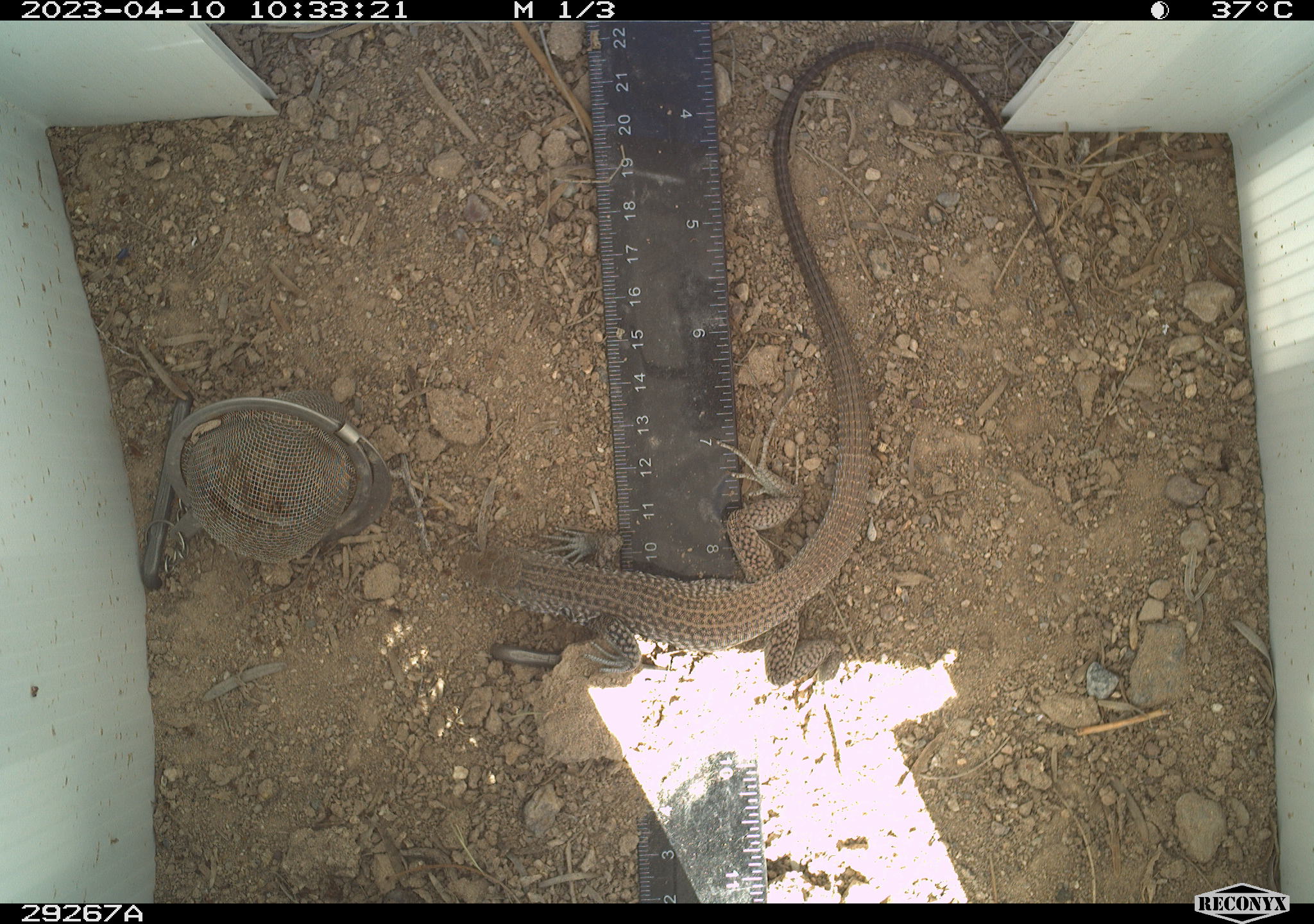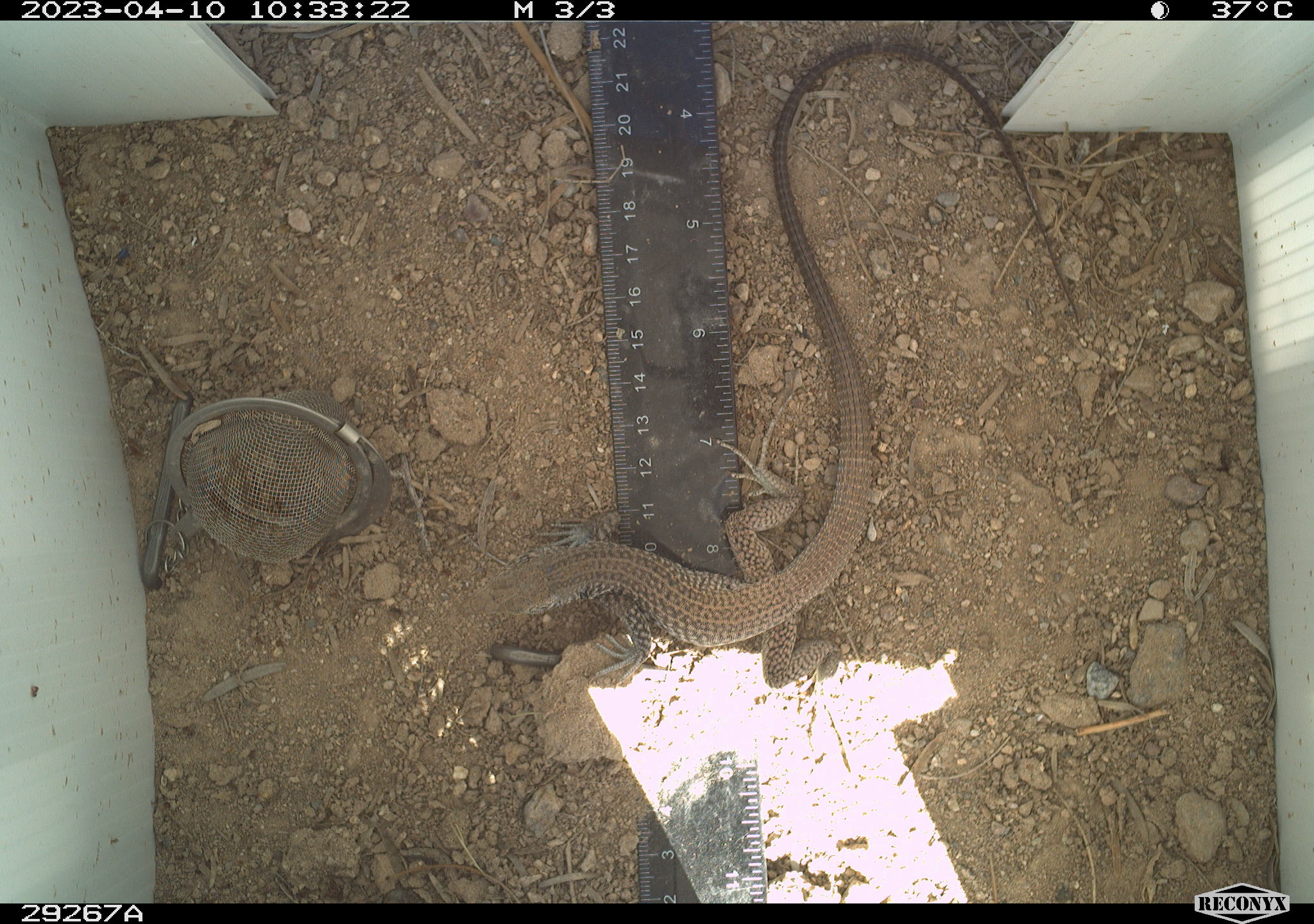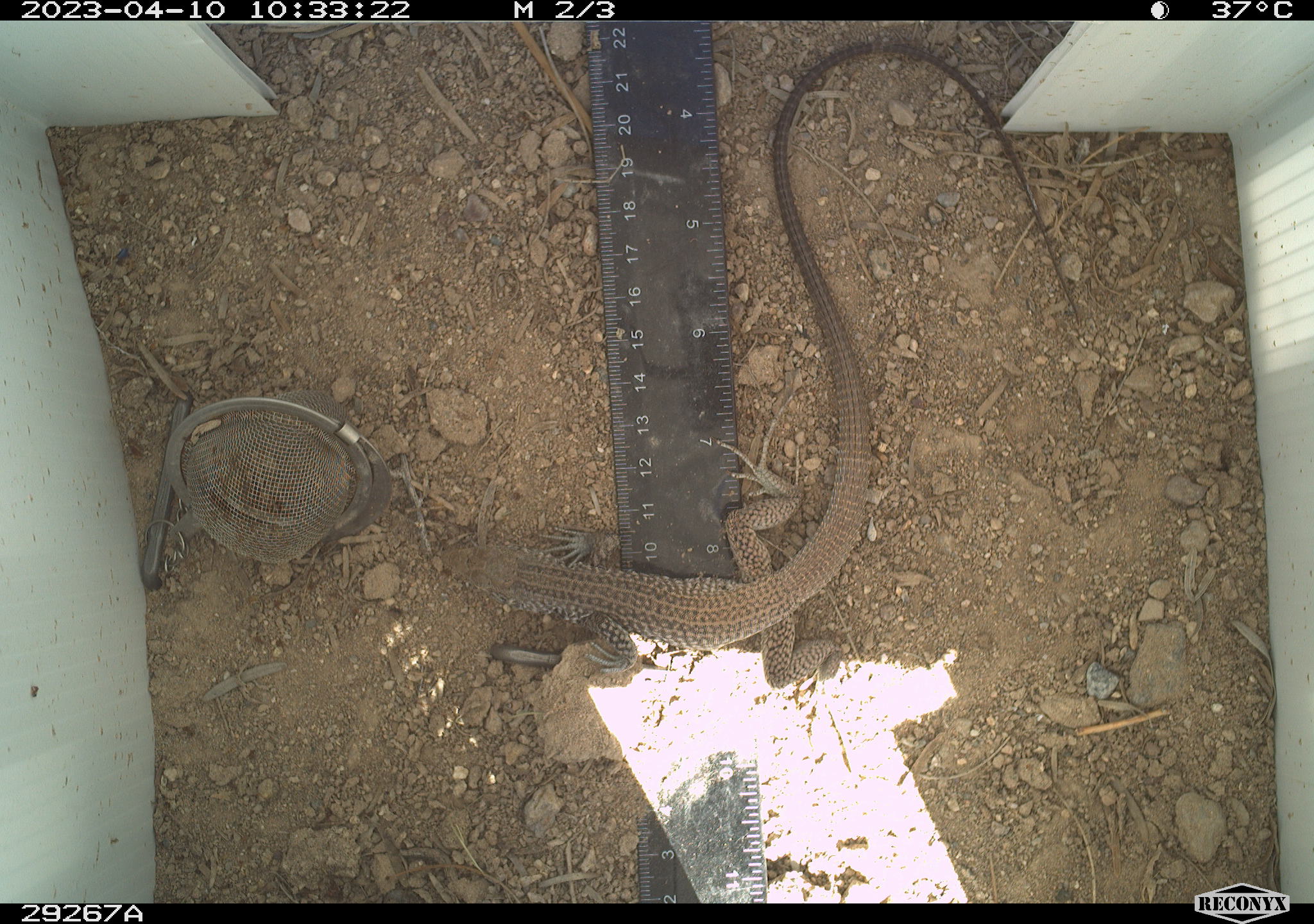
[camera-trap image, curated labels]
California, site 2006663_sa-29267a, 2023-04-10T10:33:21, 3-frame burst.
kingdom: Animalia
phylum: Chordata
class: Reptilia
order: Squamata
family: Teiidae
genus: Aspidoscelis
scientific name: Aspidoscelis tigris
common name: western whiptail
Western whiptail (Aspidoscelis tigris).